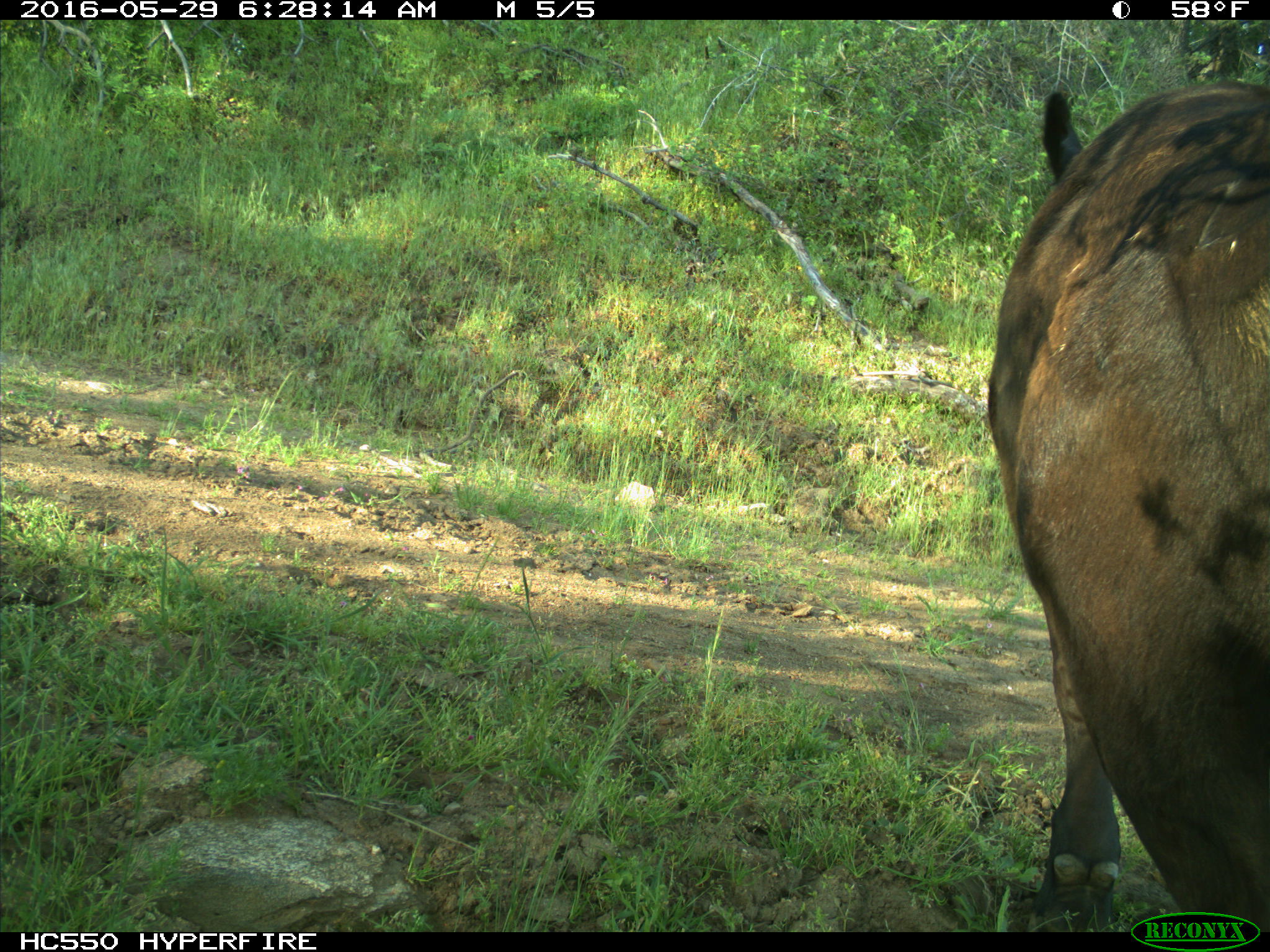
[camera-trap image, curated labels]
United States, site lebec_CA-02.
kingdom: Animalia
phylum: Chordata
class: Mammalia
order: Artiodactyla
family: Bovidae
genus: Bos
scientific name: Bos taurus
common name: domestic cow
Bos taurus (domestic cow).